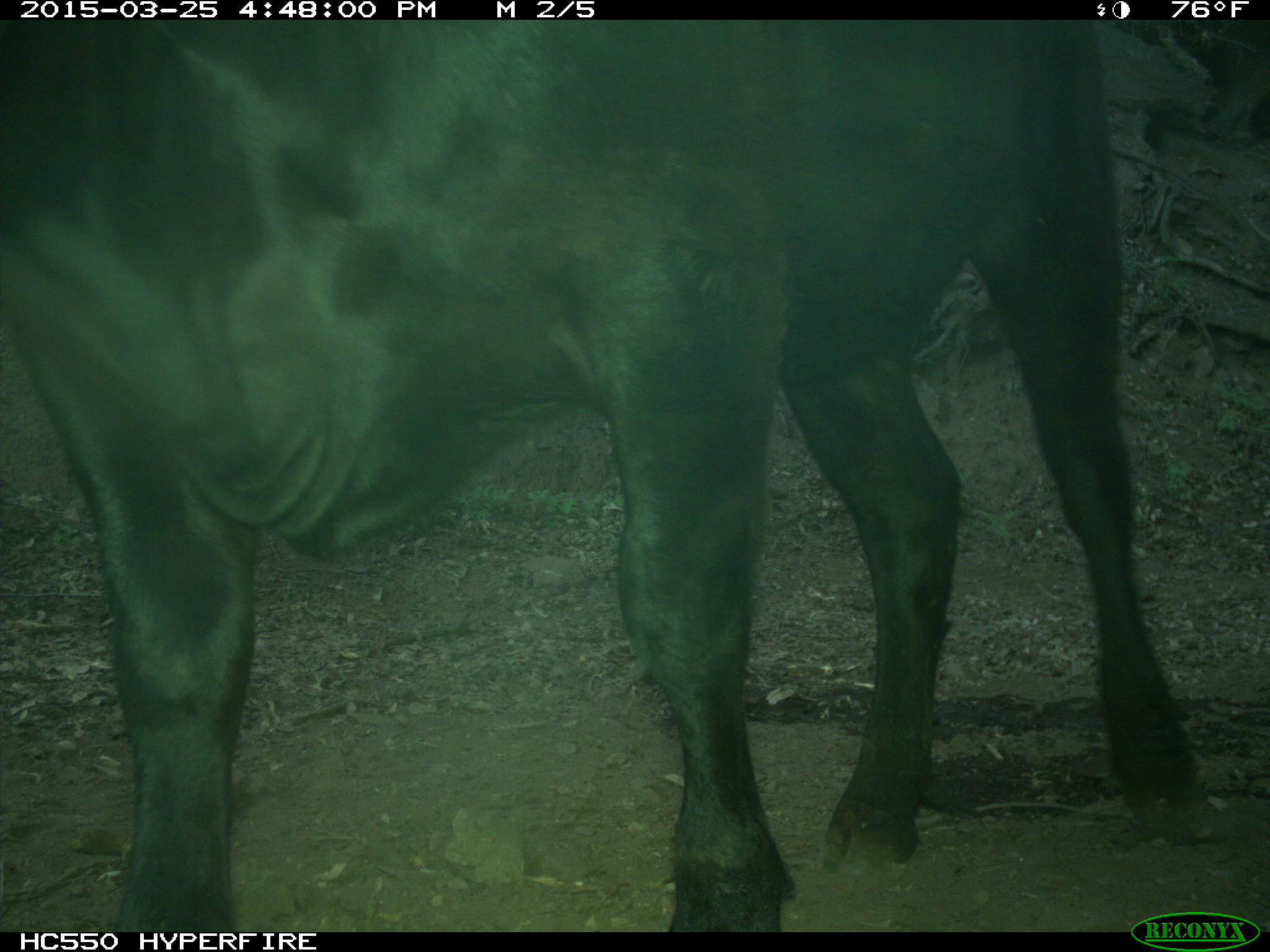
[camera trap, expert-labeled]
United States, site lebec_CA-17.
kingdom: Animalia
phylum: Chordata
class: Mammalia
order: Artiodactyla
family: Bovidae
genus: Bos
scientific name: Bos taurus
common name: domestic cow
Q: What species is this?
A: Bos taurus (domestic cow).